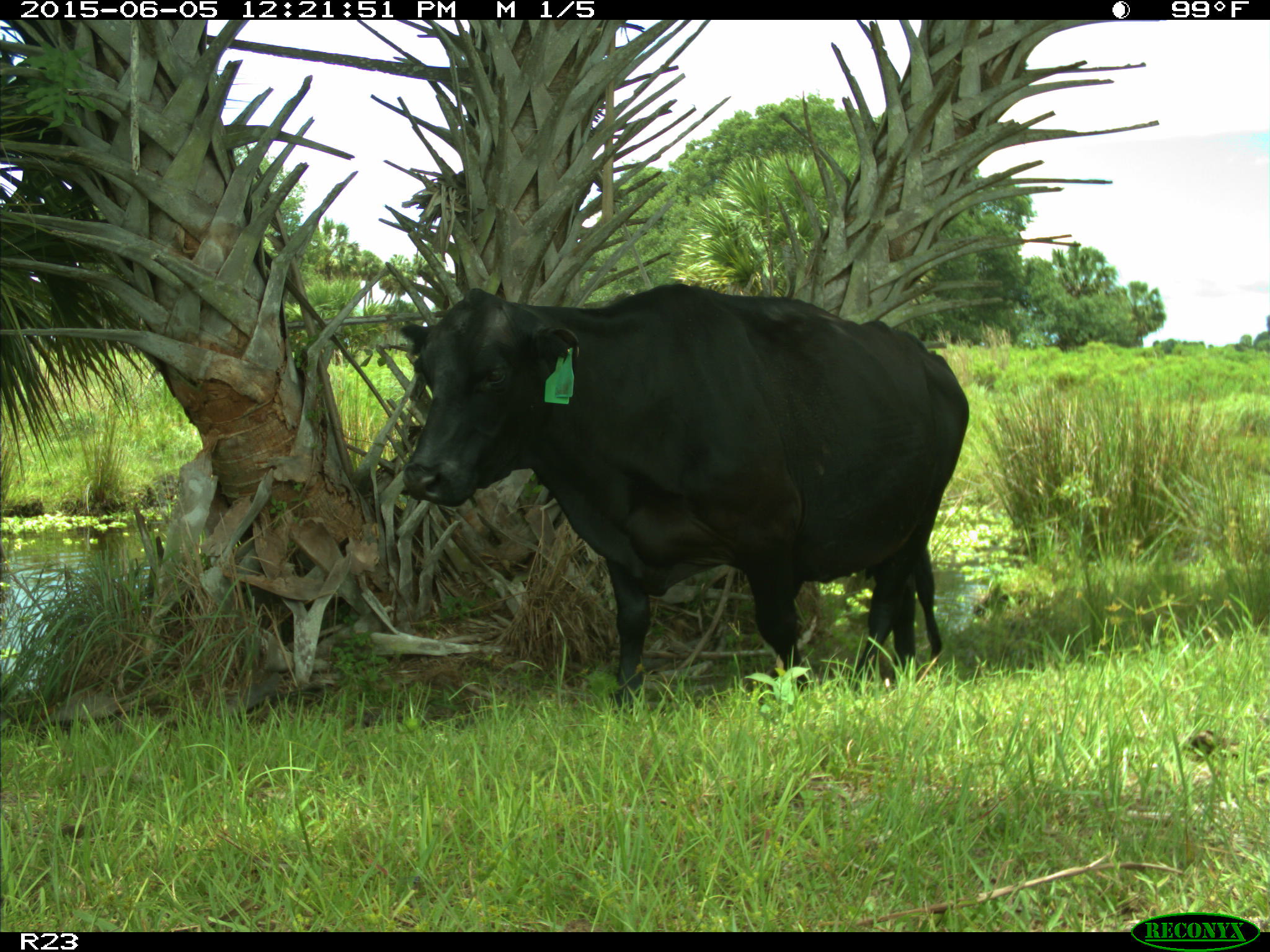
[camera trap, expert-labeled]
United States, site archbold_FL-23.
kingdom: Animalia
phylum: Chordata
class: Mammalia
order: Artiodactyla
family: Bovidae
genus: Bos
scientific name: Bos taurus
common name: domestic cow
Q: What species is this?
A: Bos taurus (domestic cow).